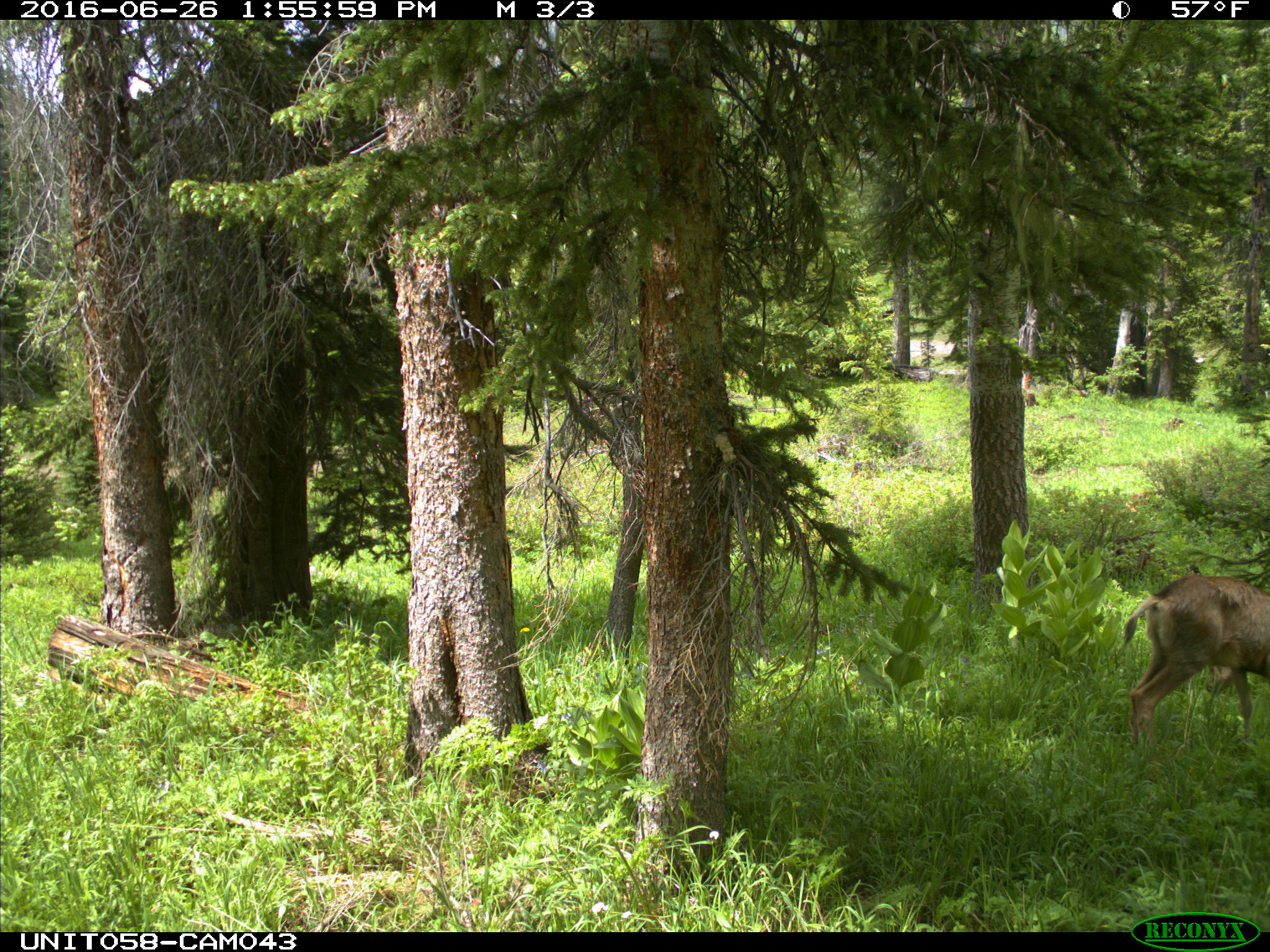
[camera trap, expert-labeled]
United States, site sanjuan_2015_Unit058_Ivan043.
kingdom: Animalia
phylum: Chordata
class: Mammalia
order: Artiodactyla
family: Cervidae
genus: Odocoileus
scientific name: Odocoileus hemionus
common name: mule deer